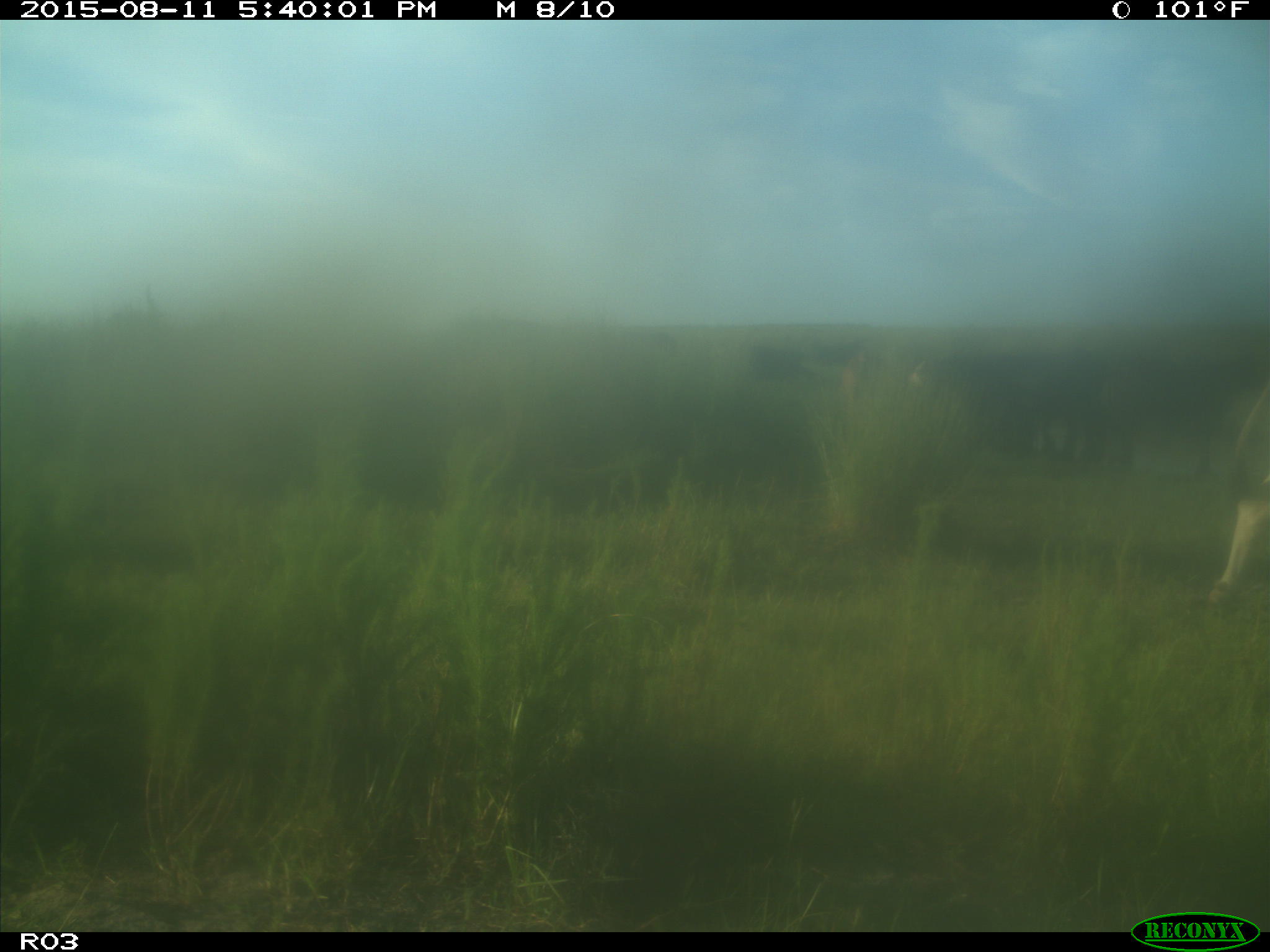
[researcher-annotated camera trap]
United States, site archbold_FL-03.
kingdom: Animalia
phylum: Chordata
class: Mammalia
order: Artiodactyla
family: Bovidae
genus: Bos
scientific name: Bos taurus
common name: domestic cow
Bos taurus (domestic cow).